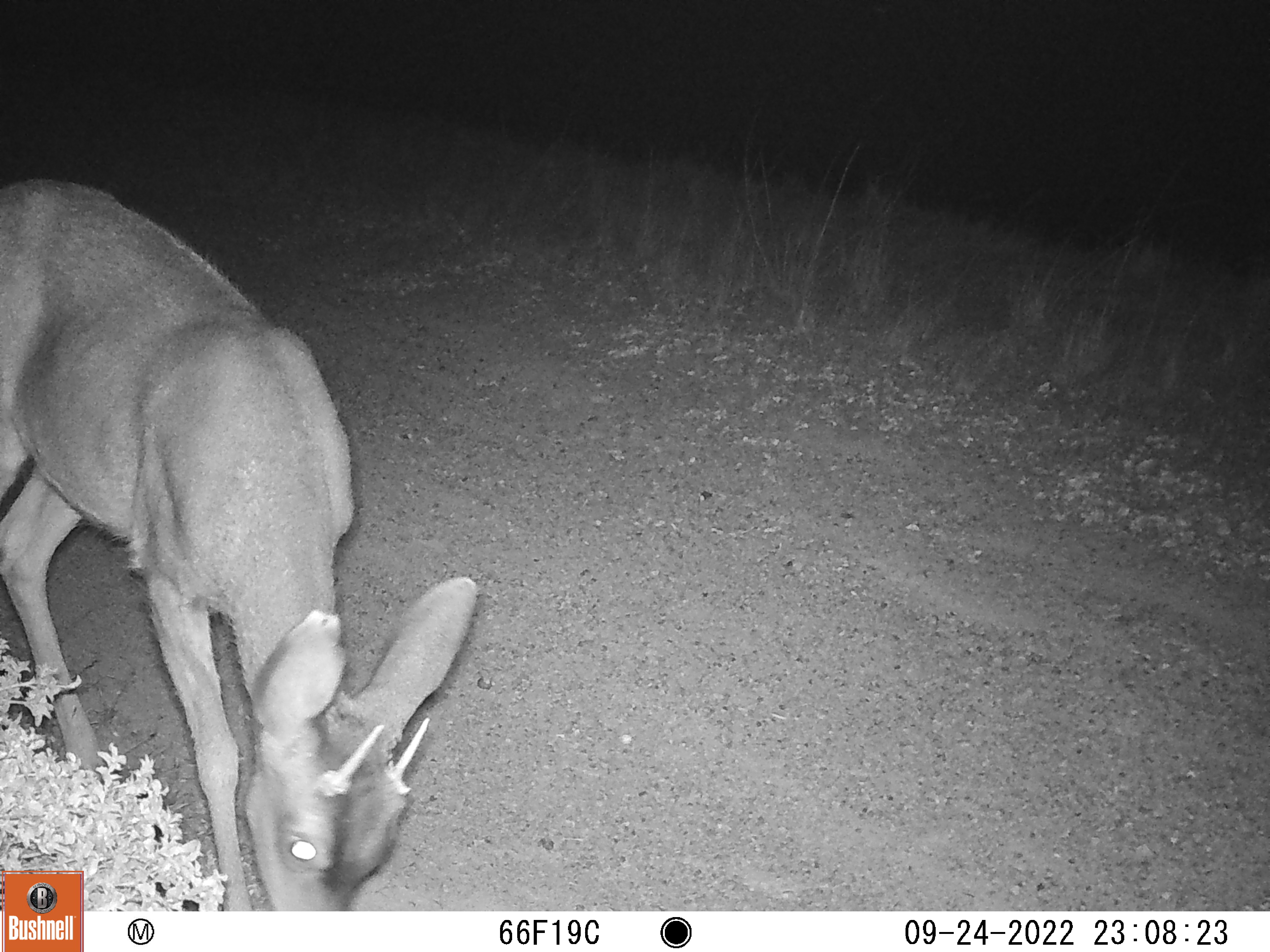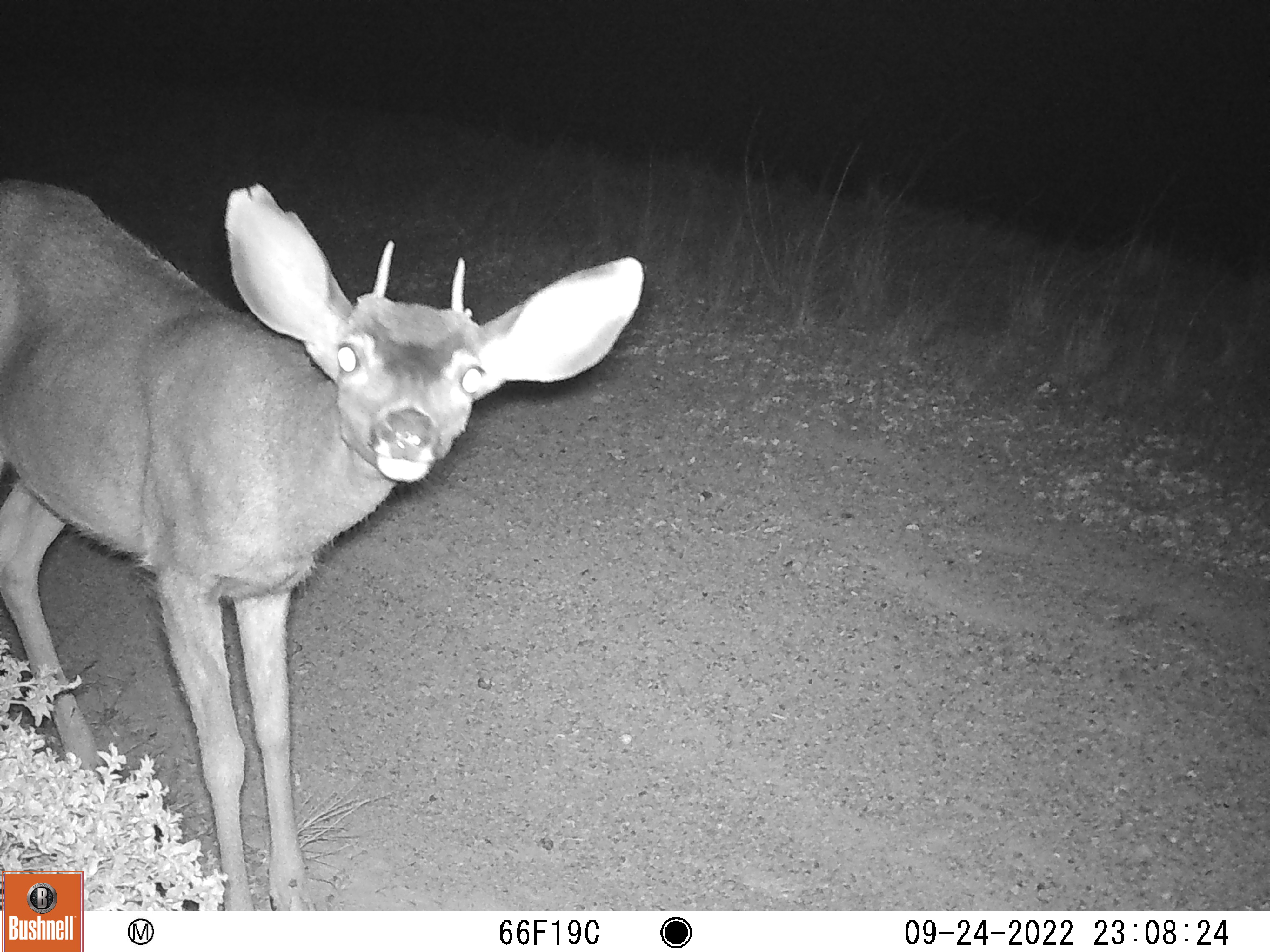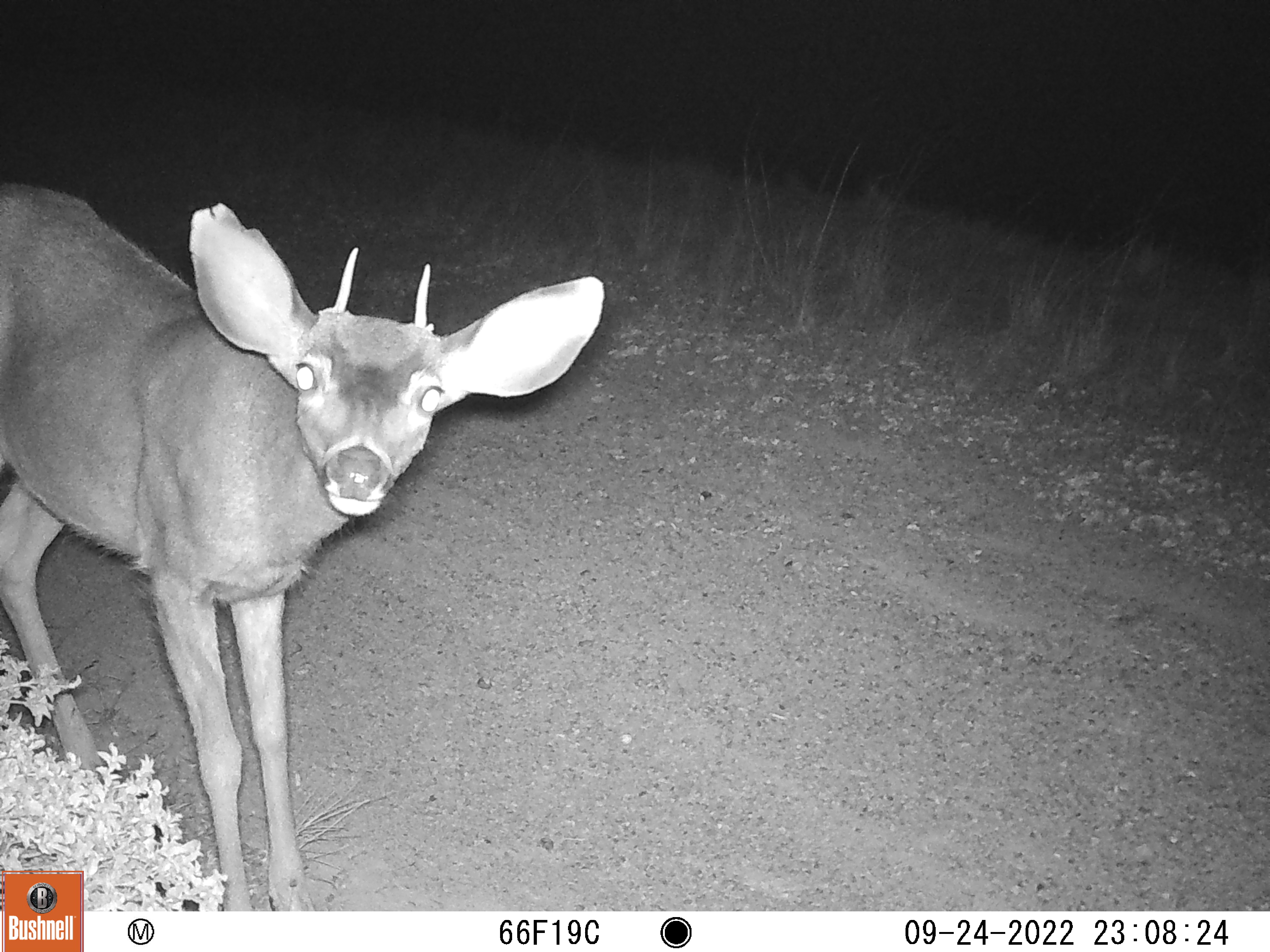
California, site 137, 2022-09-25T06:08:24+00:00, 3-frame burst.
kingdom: Animalia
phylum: Chordata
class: Mammalia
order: Artiodactyla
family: Cervidae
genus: Odocoileus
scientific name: Odocoileus hemionus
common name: mule deer